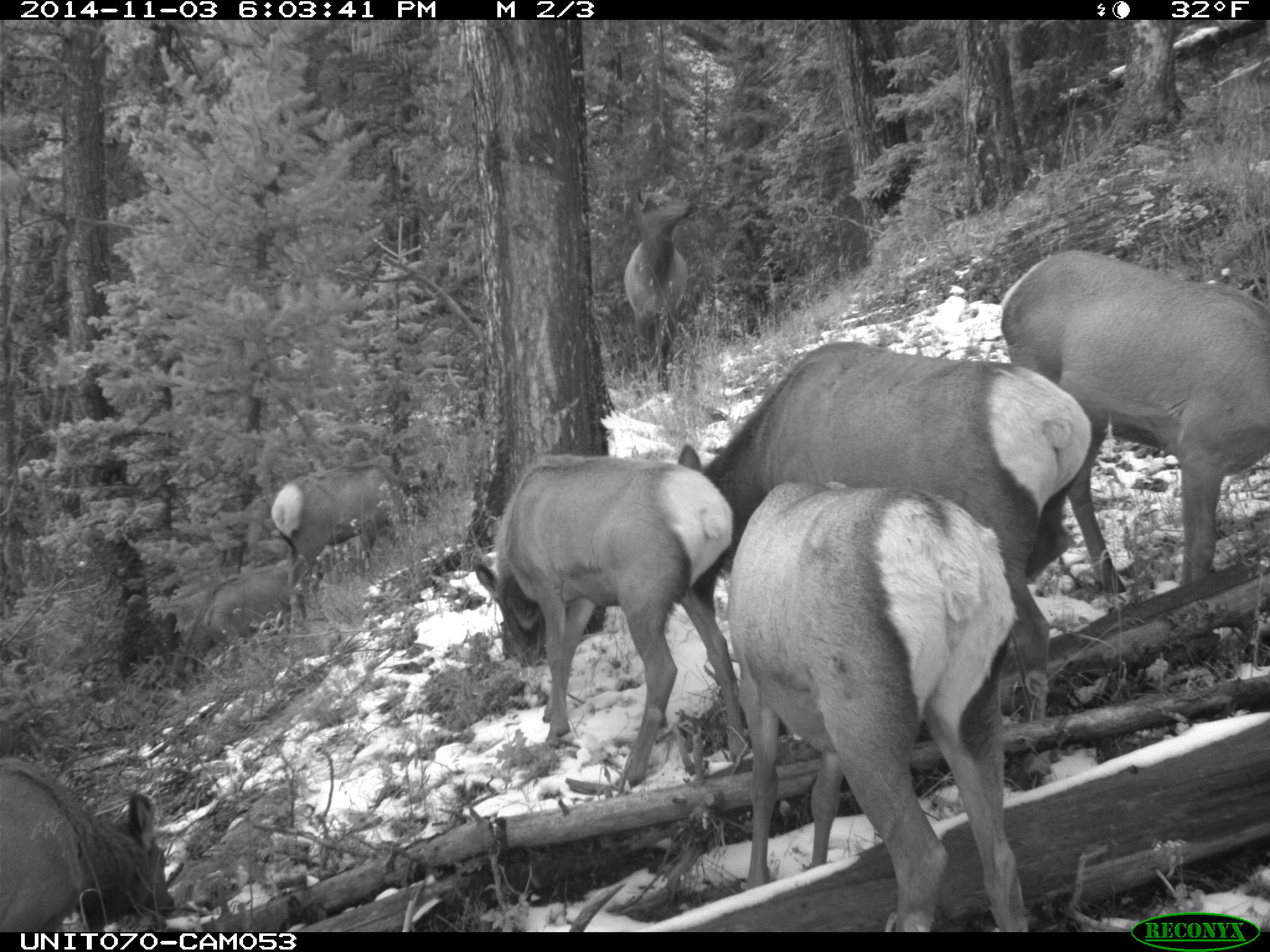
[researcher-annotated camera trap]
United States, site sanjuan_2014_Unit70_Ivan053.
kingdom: Animalia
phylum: Chordata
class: Mammalia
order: Artiodactyla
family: Cervidae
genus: Cervus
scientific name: Cervus elaphus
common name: red deer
Cervus elaphus (red deer).